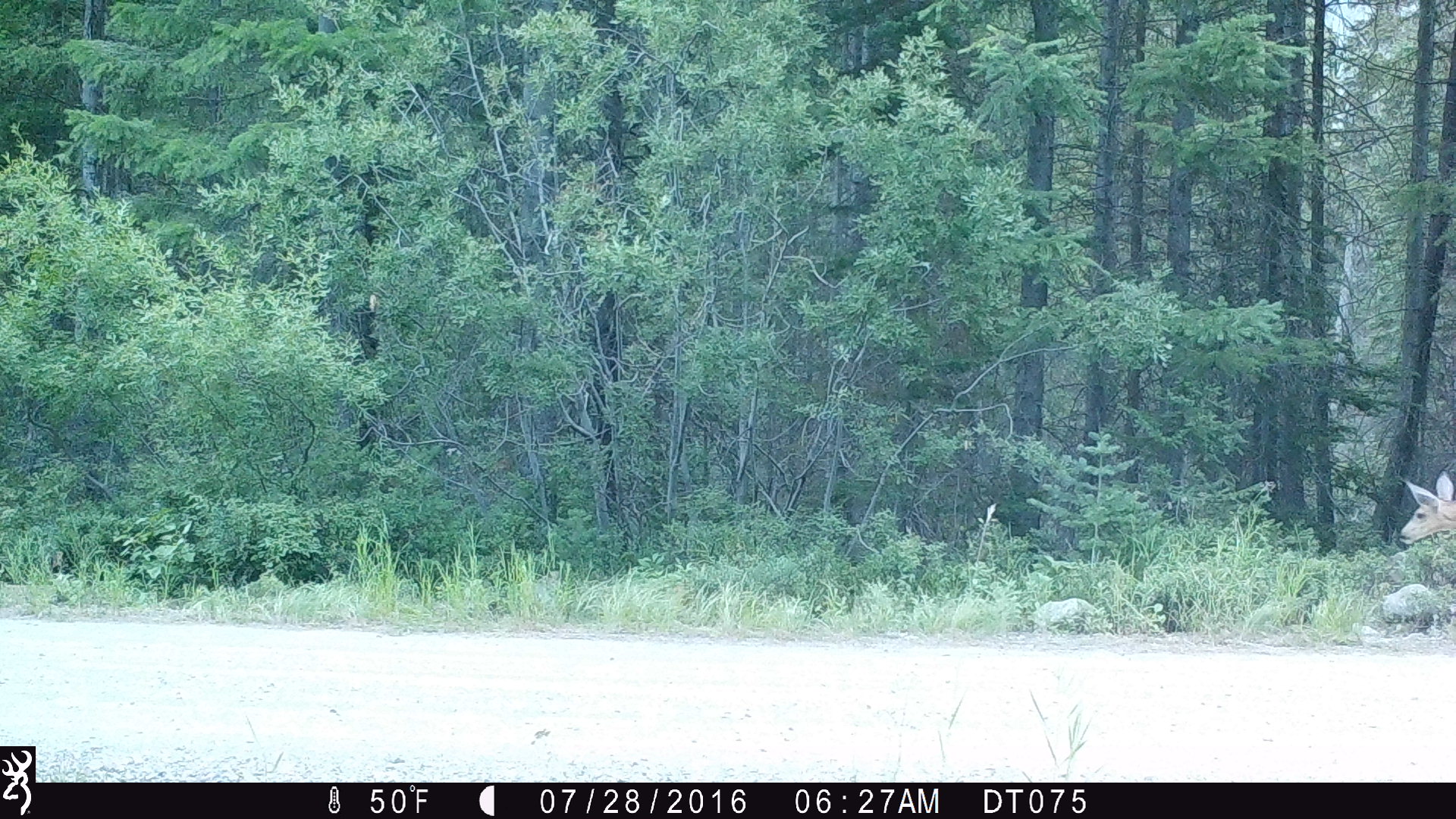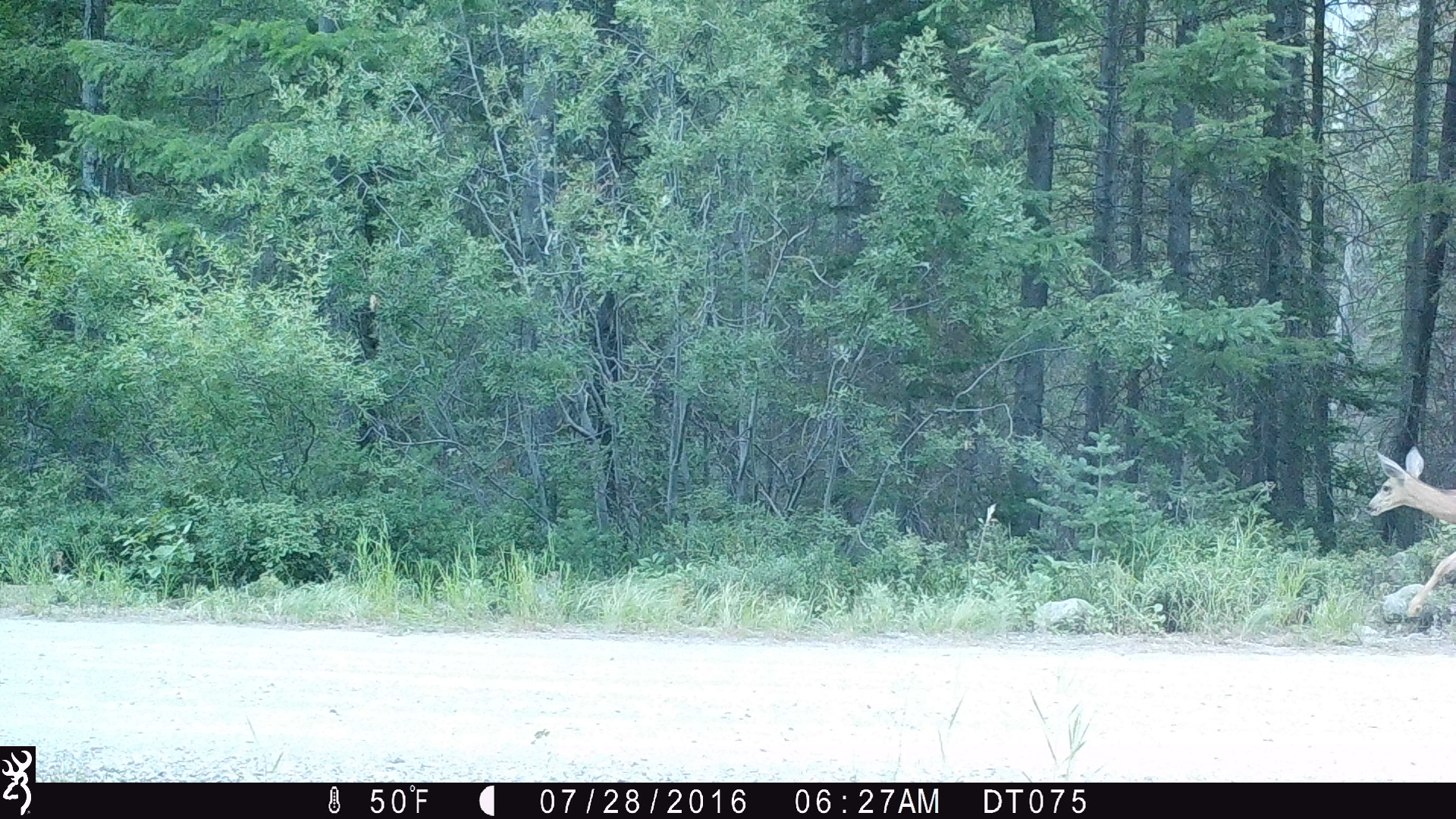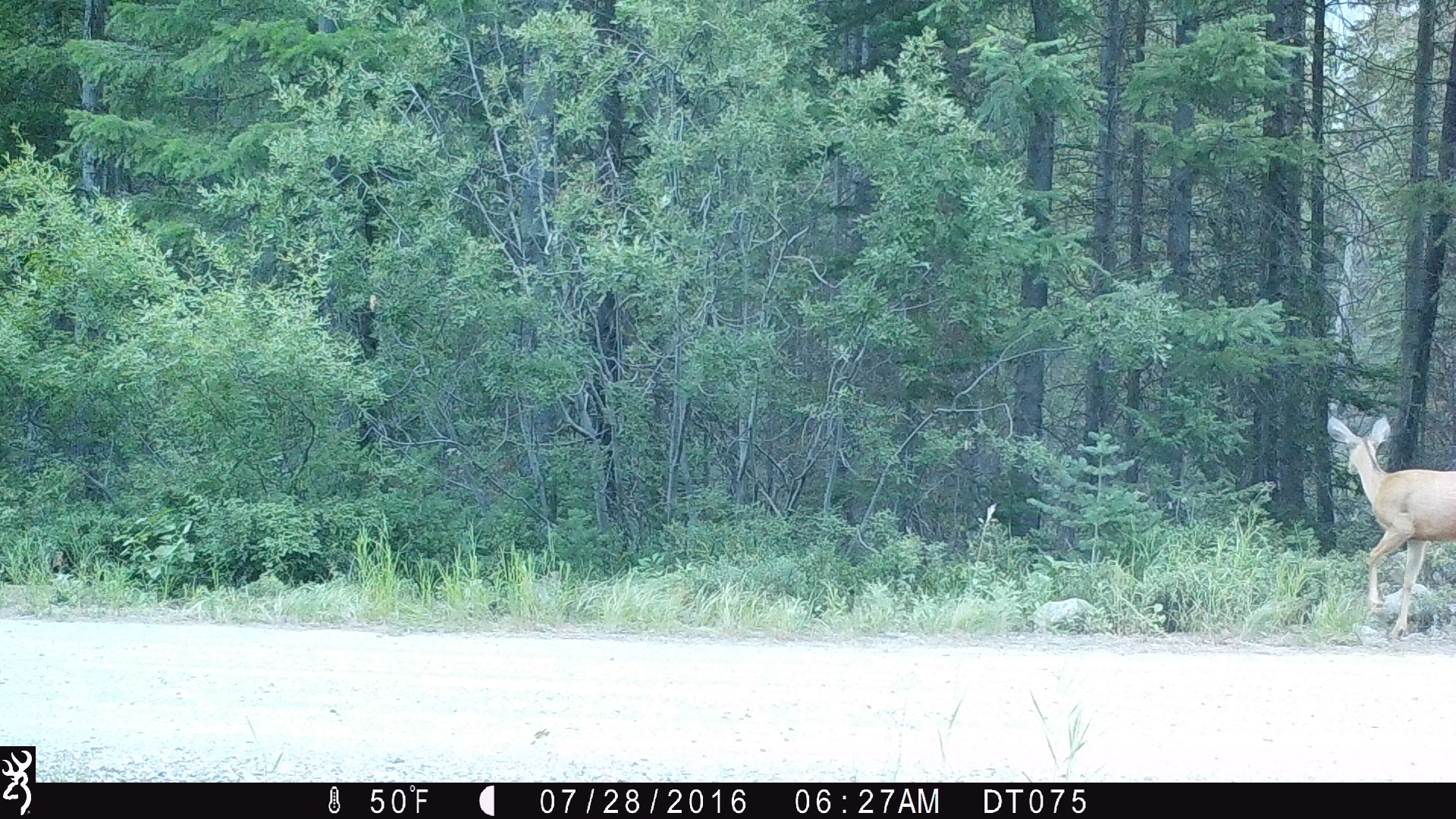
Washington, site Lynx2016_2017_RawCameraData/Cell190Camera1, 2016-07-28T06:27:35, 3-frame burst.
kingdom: Animalia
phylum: Chordata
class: Mammalia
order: Artiodactyla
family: Cervidae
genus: Odocoileus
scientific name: Odocoileus hemionus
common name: mule deer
Odocoileus hemionus (mule deer). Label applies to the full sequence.